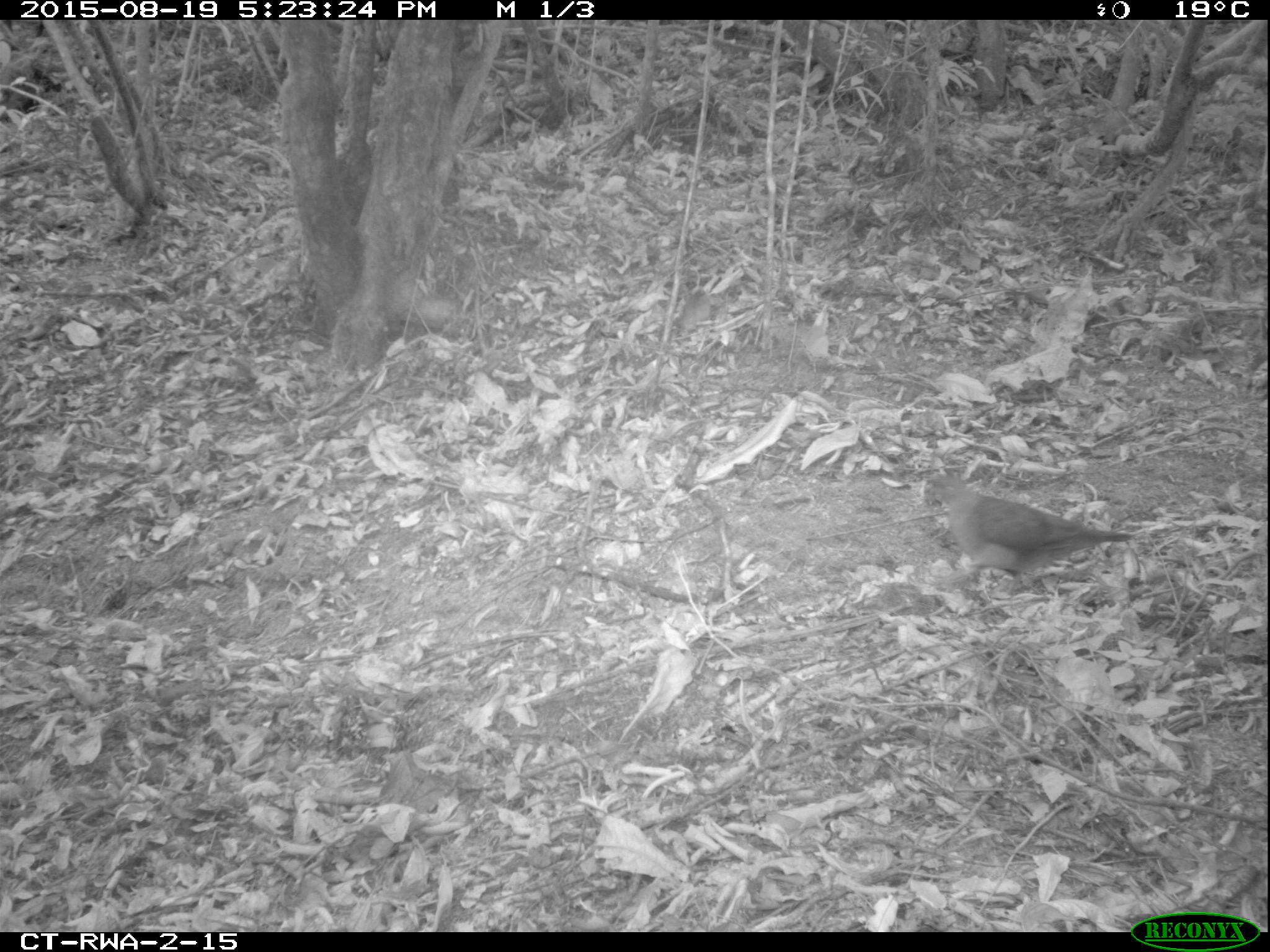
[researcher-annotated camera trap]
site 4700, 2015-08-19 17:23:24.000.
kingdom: Animalia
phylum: Chordata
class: Aves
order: Columbiformes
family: Columbidae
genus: Turtur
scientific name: Turtur tympanistria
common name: tambourine dove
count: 1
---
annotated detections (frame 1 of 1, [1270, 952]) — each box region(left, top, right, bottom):
turtur tympanistria: region(921, 468, 1131, 603)